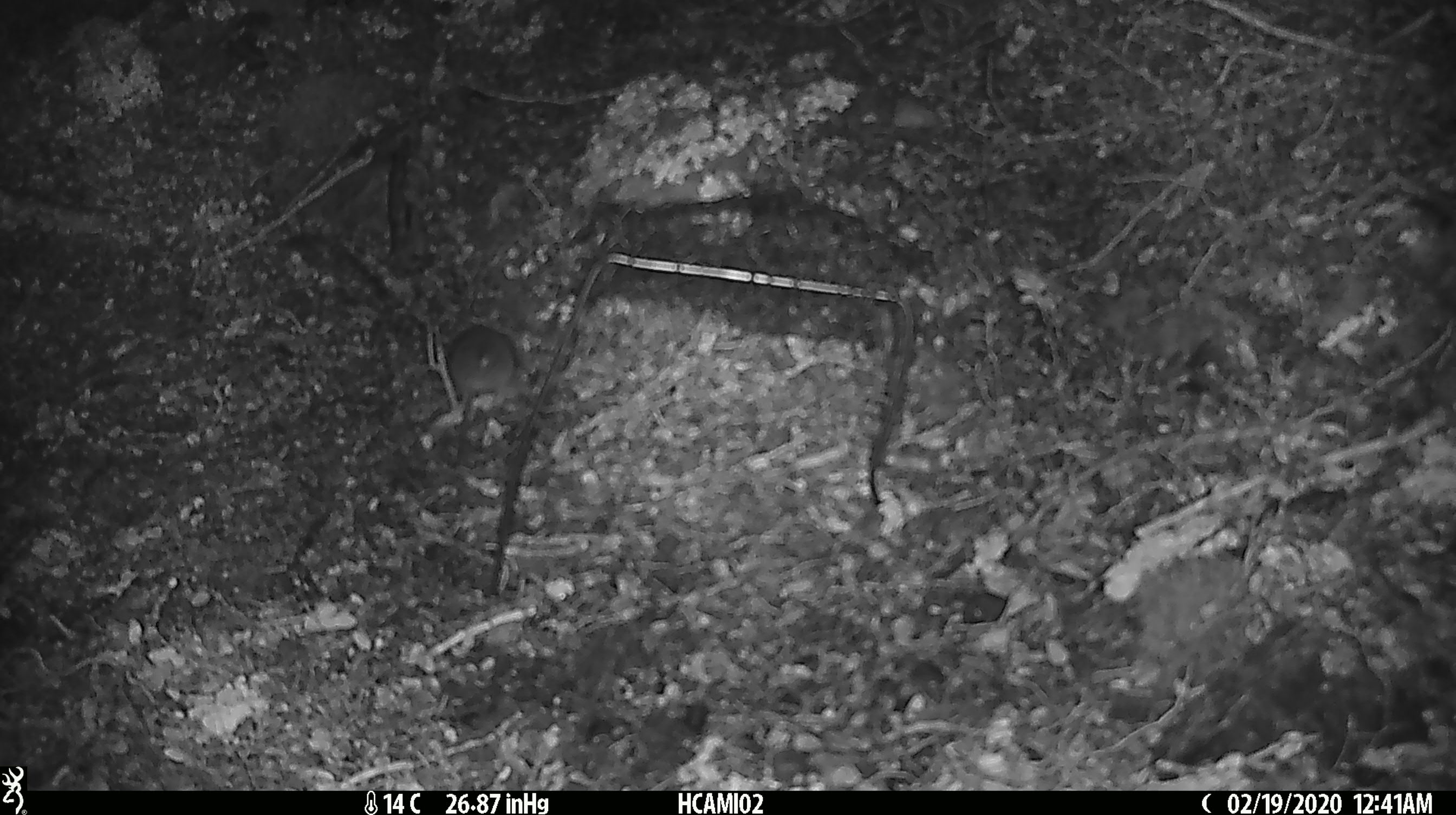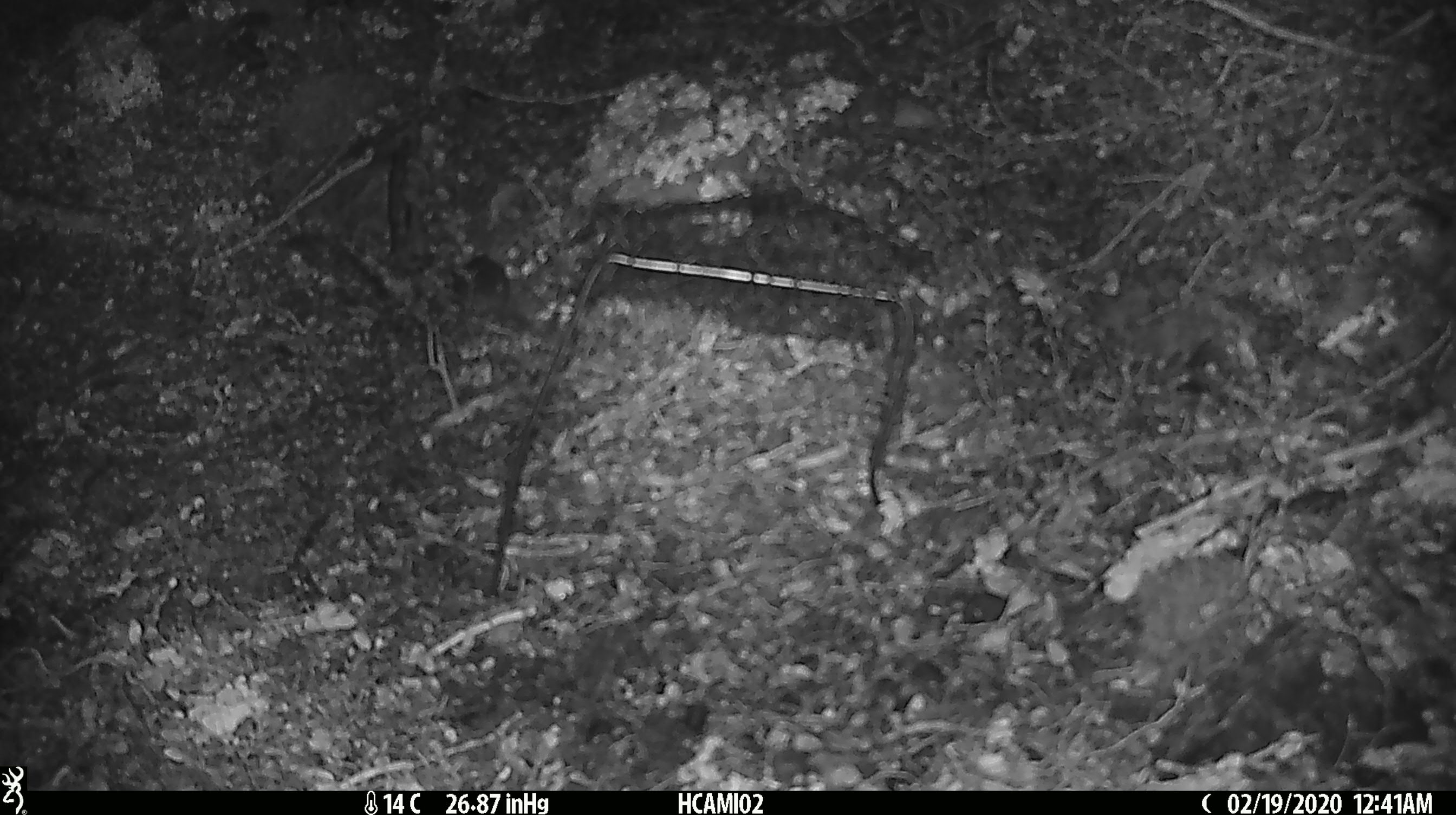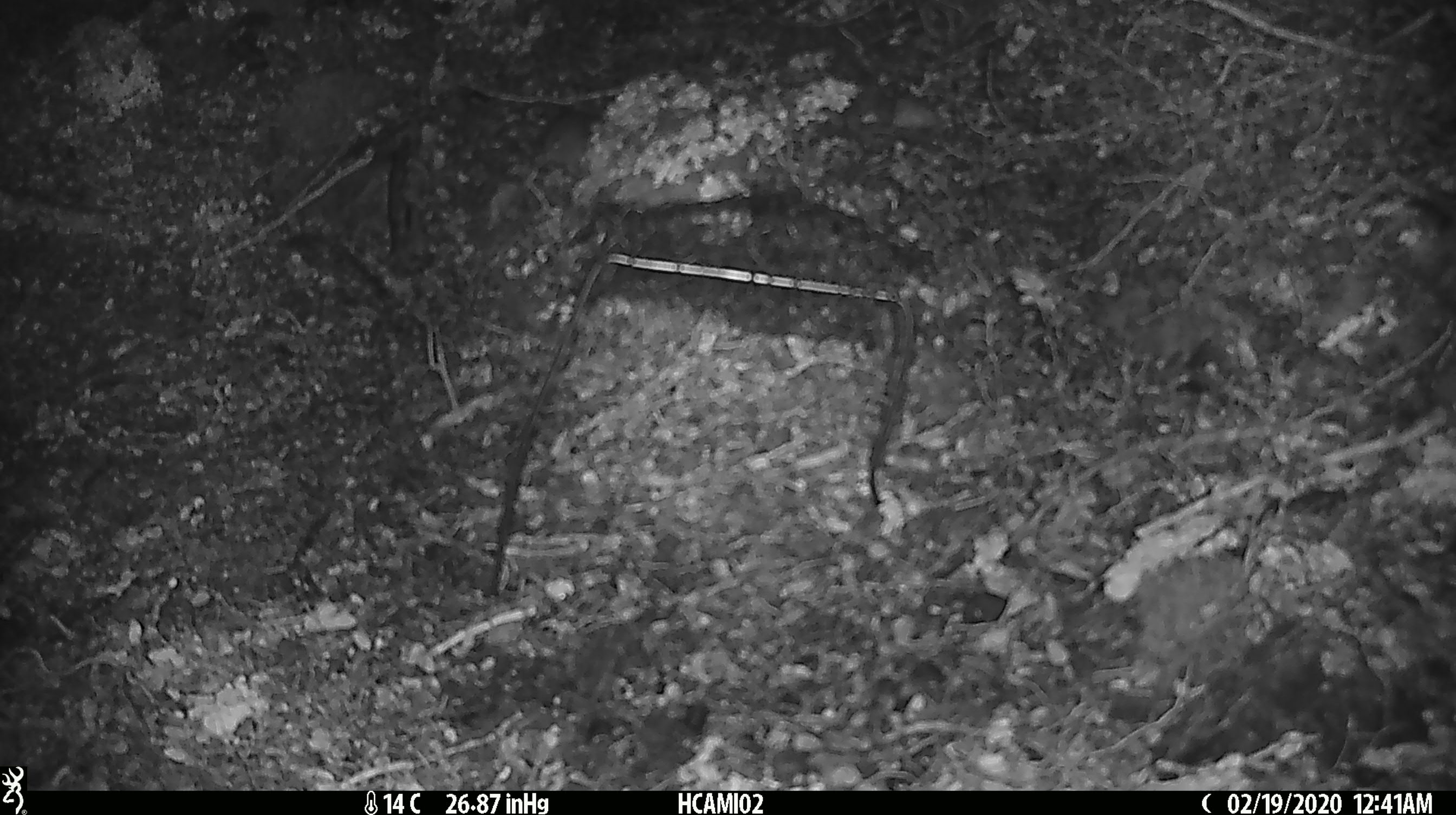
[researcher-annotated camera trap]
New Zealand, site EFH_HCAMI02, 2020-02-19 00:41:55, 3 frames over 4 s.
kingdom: Animalia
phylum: Chordata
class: Mammalia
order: Rodentia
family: Muridae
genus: Mus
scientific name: Mus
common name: mouse